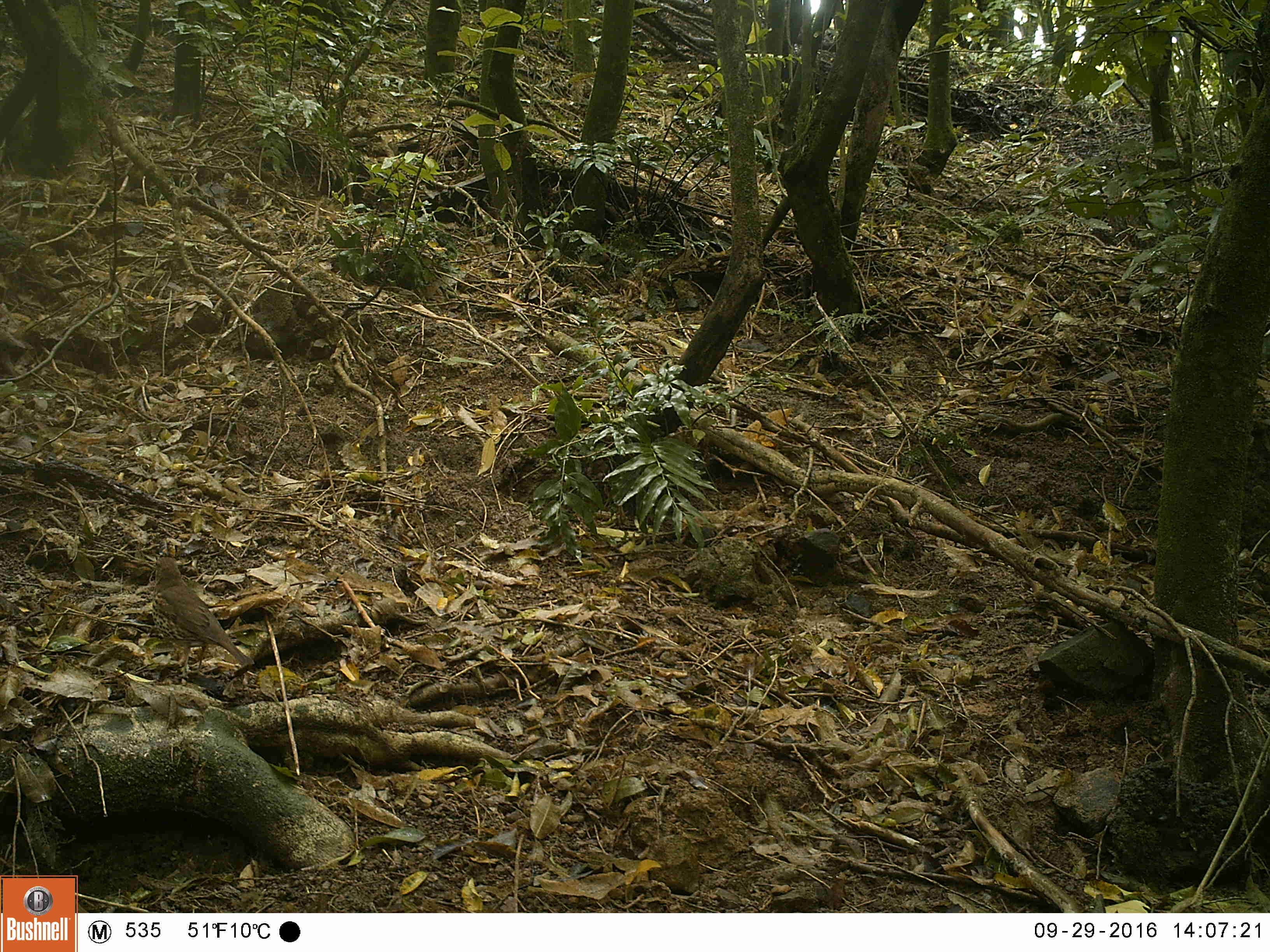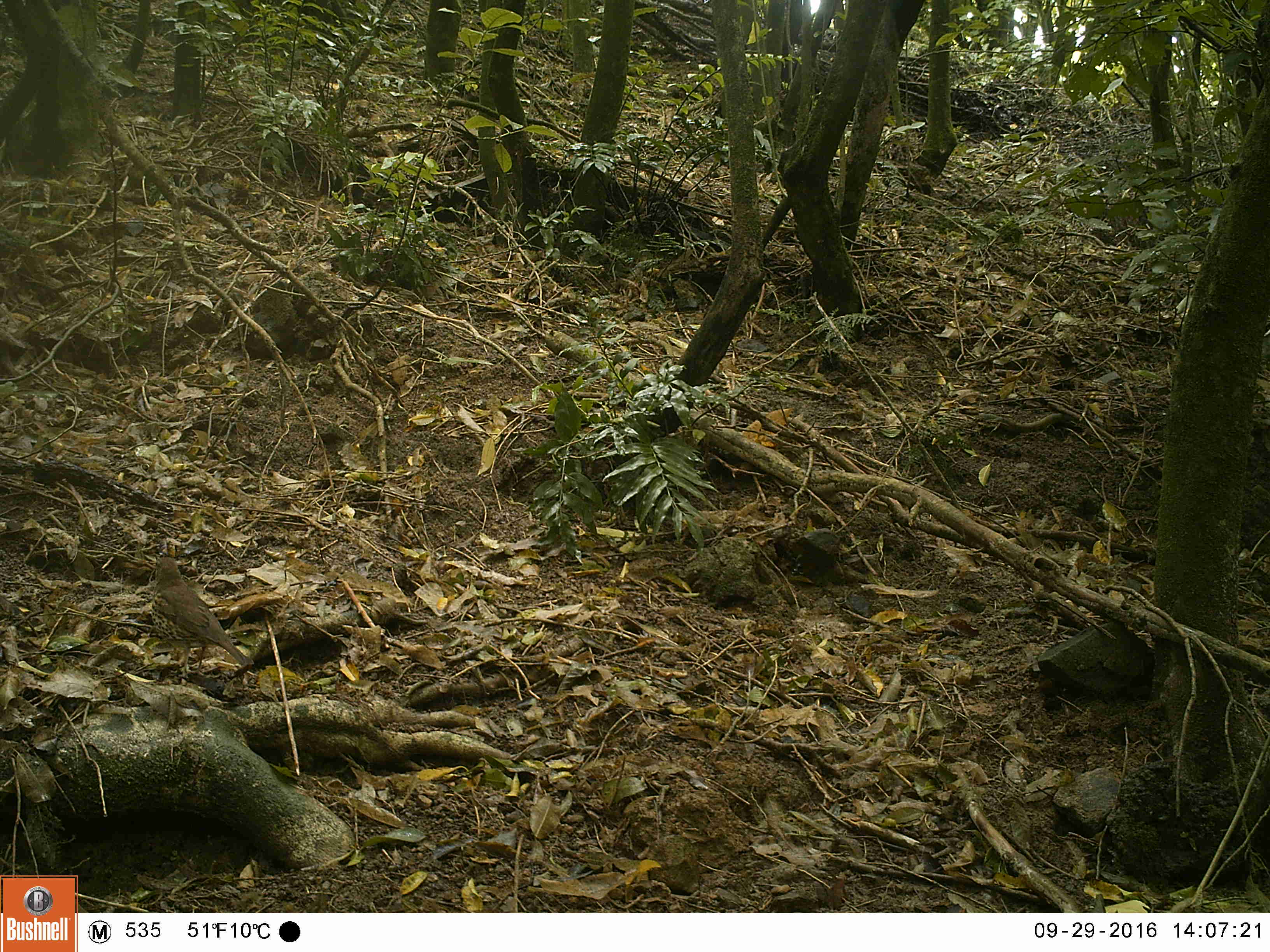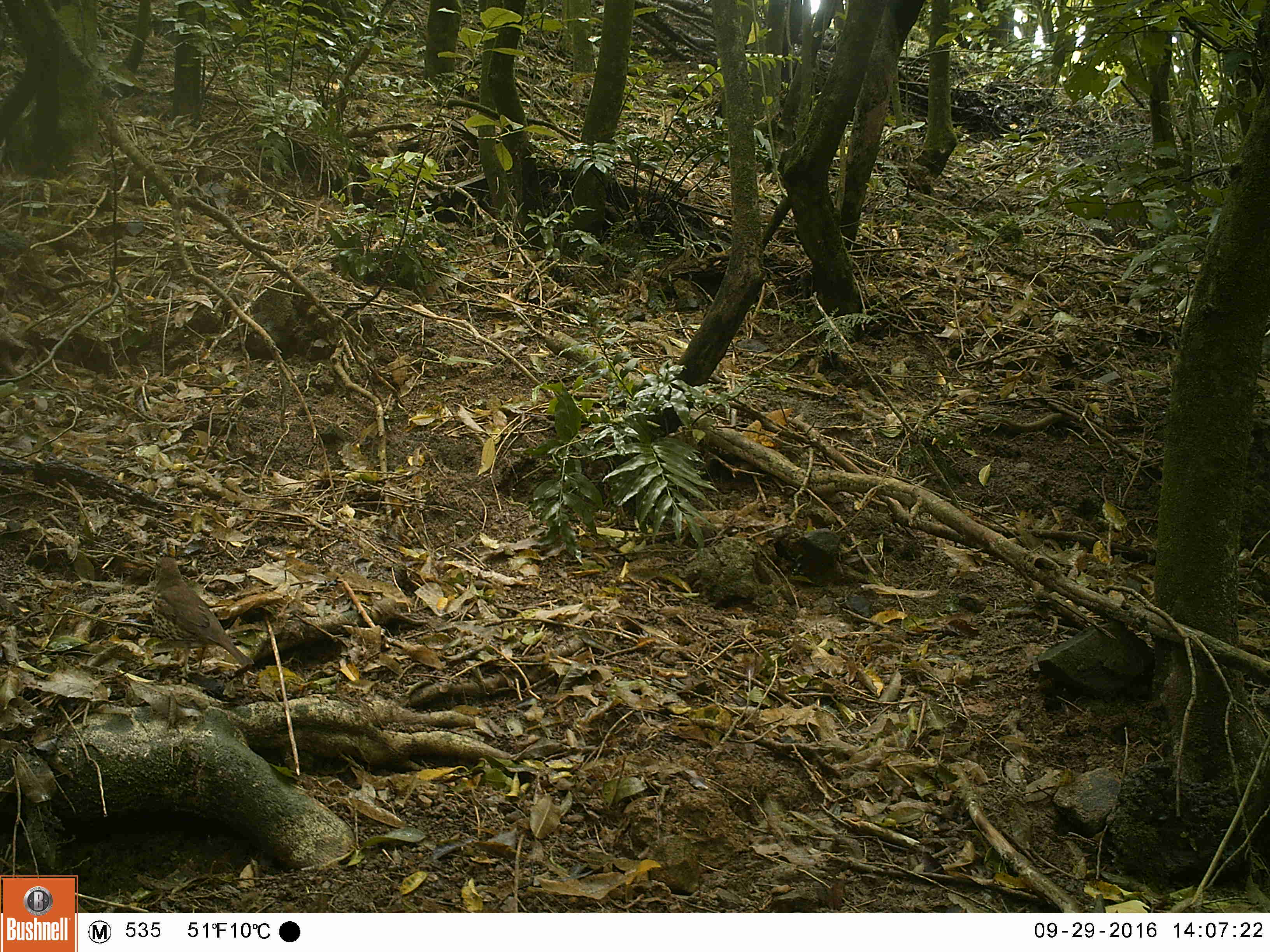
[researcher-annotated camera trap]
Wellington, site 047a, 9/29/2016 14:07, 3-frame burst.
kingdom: Animalia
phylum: Chordata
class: Aves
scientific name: Aves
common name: bird